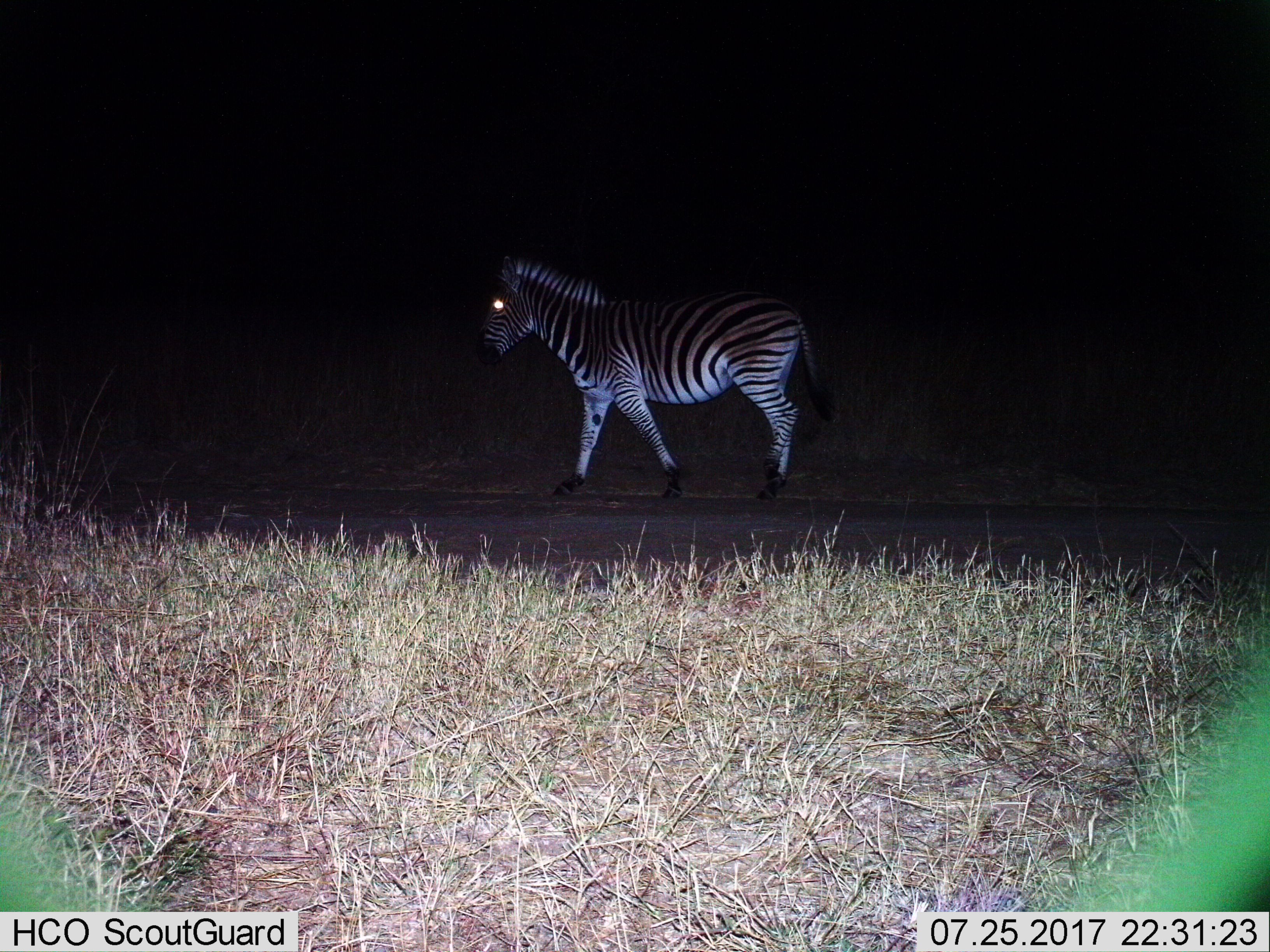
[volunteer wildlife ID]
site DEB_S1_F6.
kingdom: Animalia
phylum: Chordata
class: Mammalia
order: Perissodactyla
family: Equidae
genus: Equus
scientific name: Equus quagga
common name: plains zebra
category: zebraplains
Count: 1.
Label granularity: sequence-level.